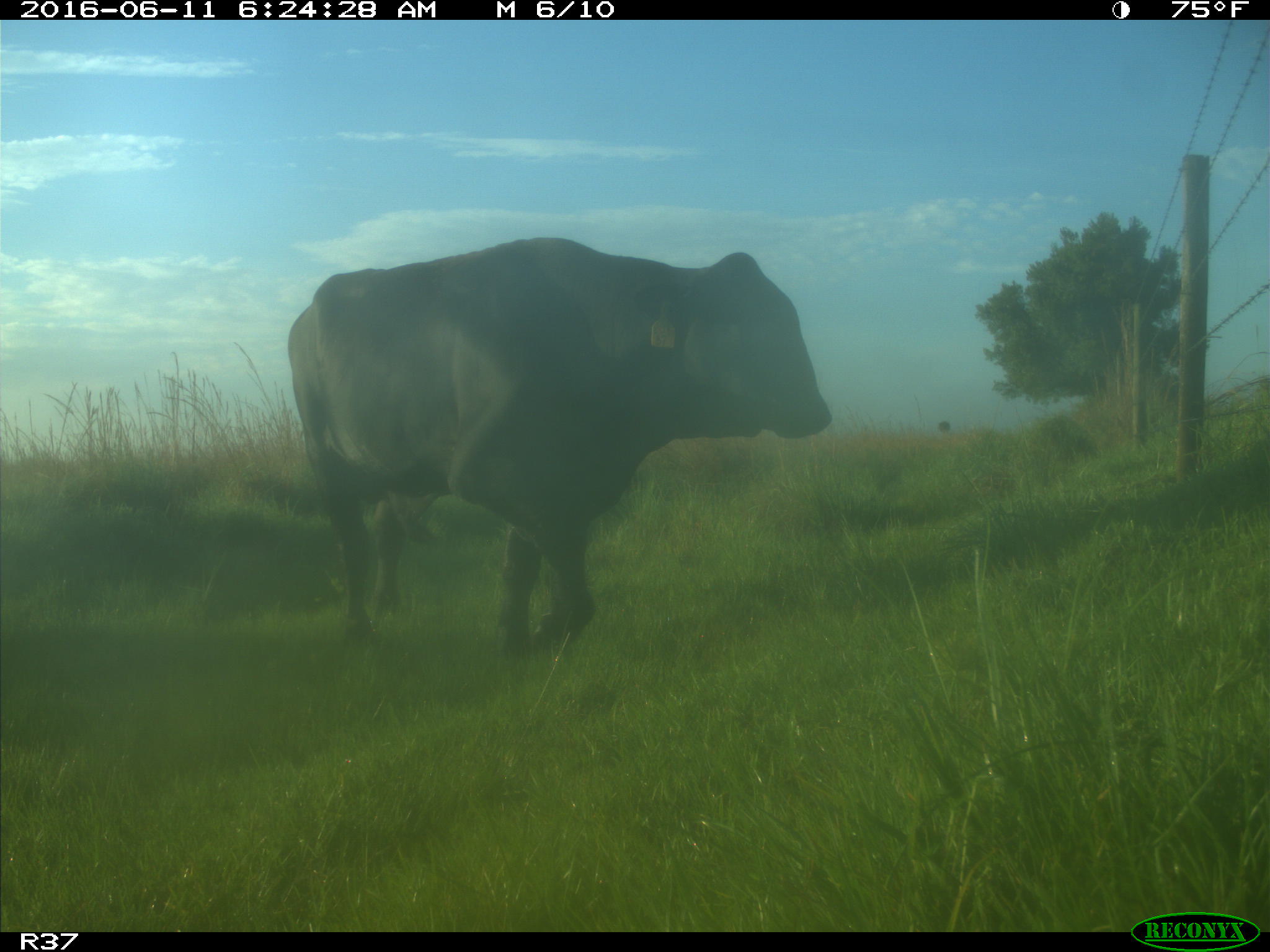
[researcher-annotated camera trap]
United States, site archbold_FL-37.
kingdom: Animalia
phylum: Chordata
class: Mammalia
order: Artiodactyla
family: Bovidae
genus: Bos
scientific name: Bos taurus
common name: domestic cow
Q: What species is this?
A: Bos taurus (domestic cow).